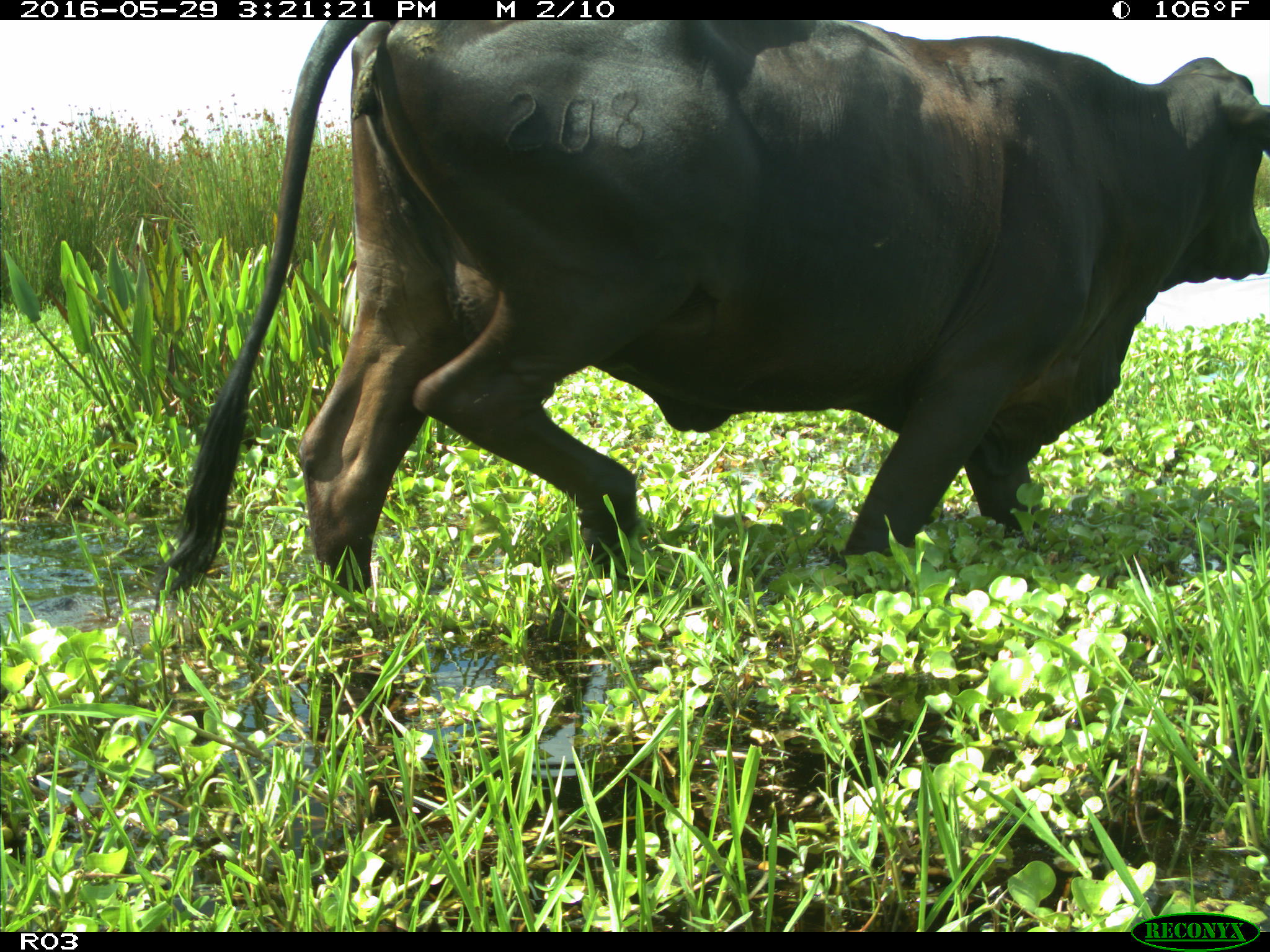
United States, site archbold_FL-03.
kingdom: Animalia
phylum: Chordata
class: Mammalia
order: Artiodactyla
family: Bovidae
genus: Bos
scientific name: Bos taurus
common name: domestic cow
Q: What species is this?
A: Bos taurus (domestic cow).